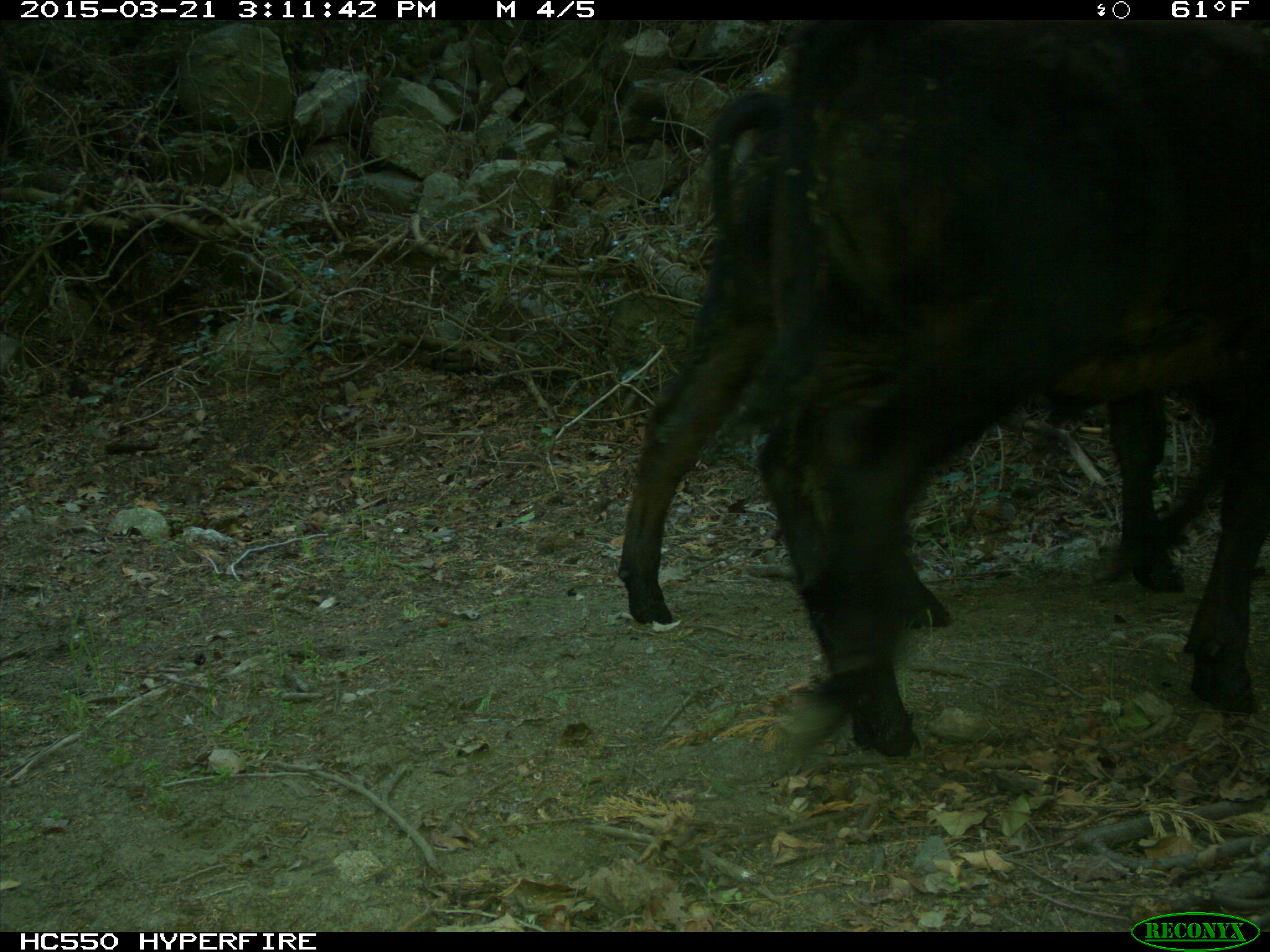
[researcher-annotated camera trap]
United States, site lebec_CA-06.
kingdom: Animalia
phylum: Chordata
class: Mammalia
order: Artiodactyla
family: Bovidae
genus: Bos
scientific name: Bos taurus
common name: domestic cow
Bos taurus (domestic cow).